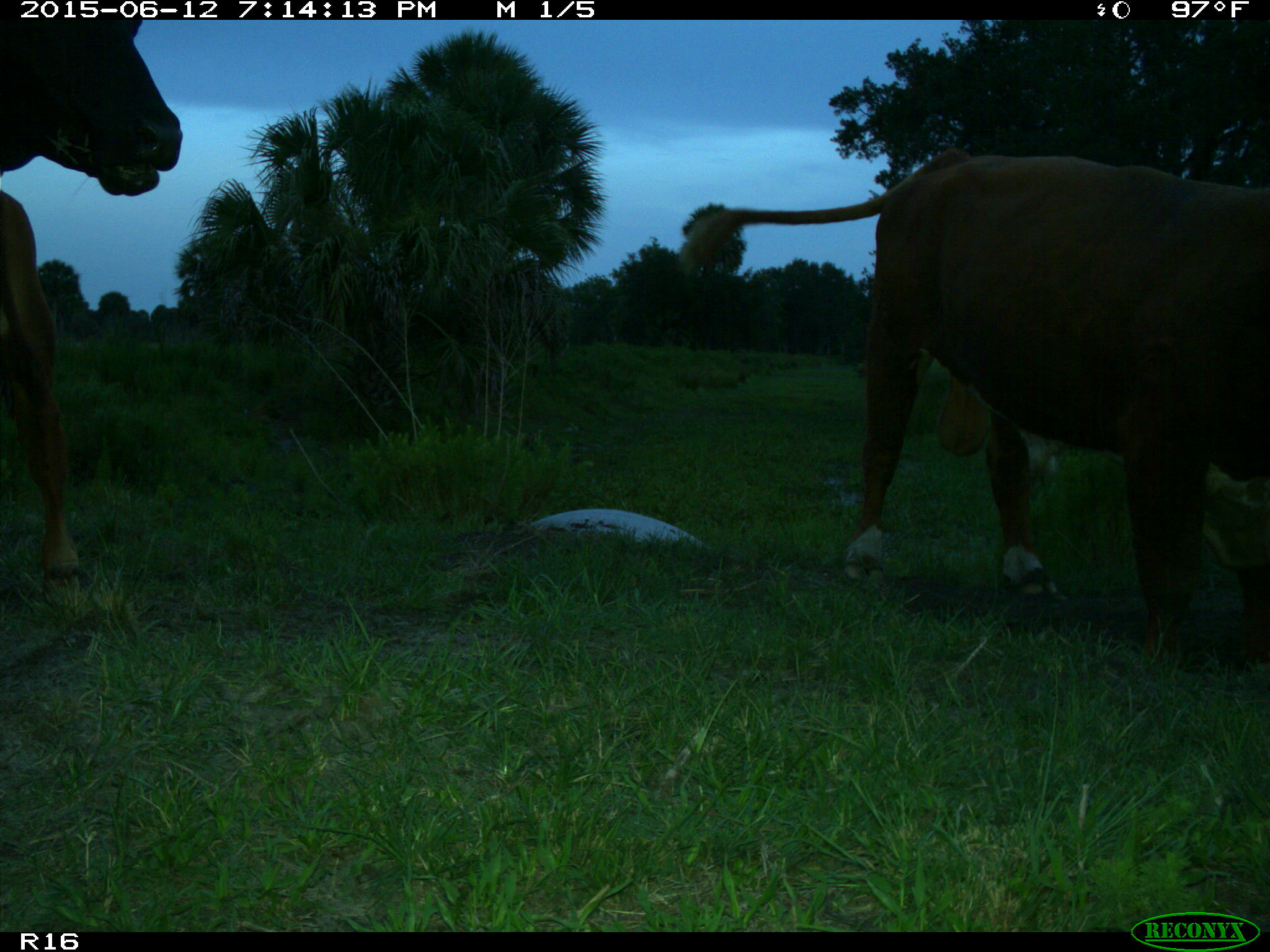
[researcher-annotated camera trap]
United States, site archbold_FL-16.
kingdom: Animalia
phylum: Chordata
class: Mammalia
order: Artiodactyla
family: Bovidae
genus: Bos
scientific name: Bos taurus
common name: domestic cow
Bos taurus (domestic cow).